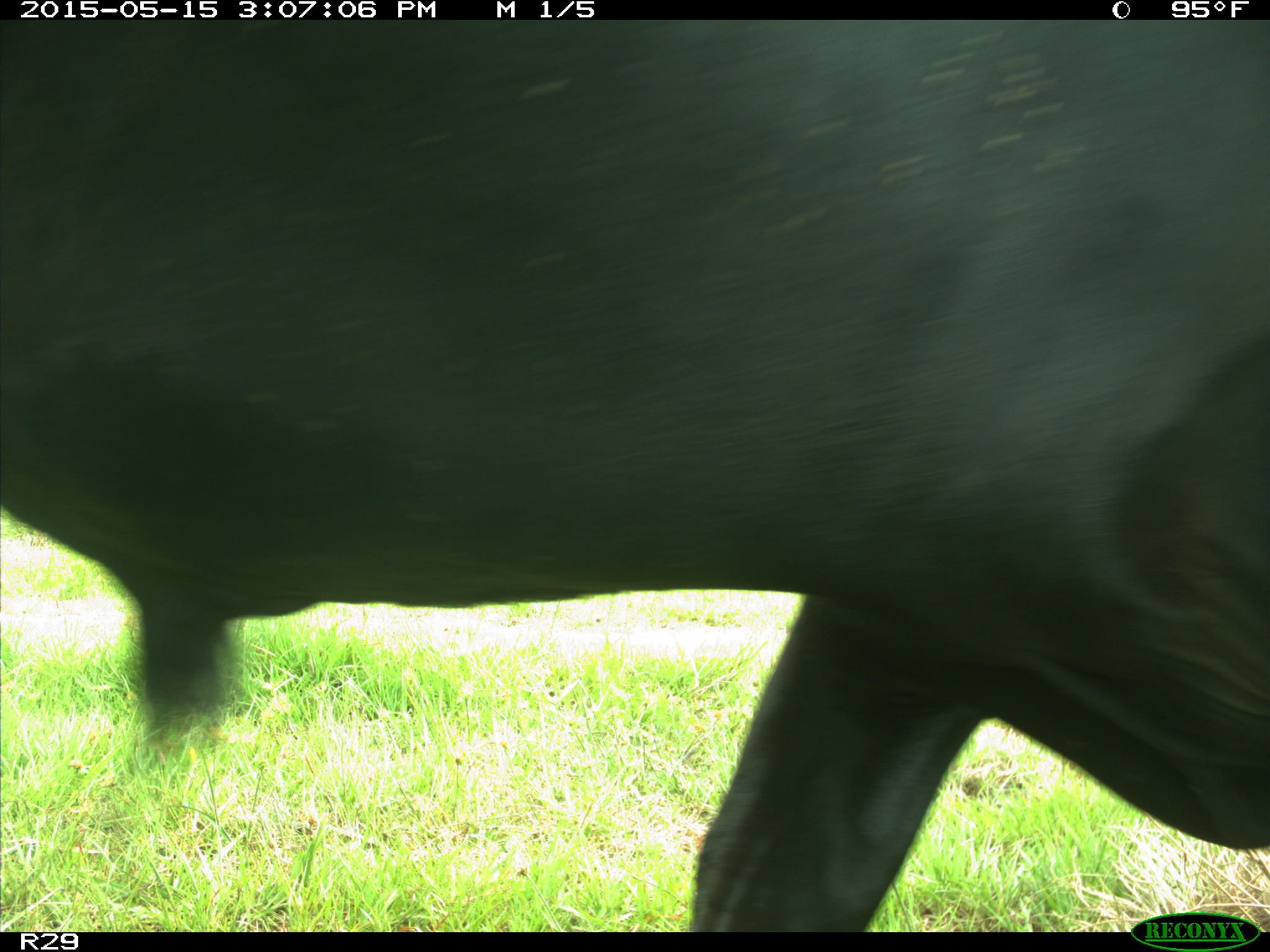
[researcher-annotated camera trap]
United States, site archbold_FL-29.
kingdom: Animalia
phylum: Chordata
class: Mammalia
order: Artiodactyla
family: Bovidae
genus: Bos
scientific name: Bos taurus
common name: domestic cow